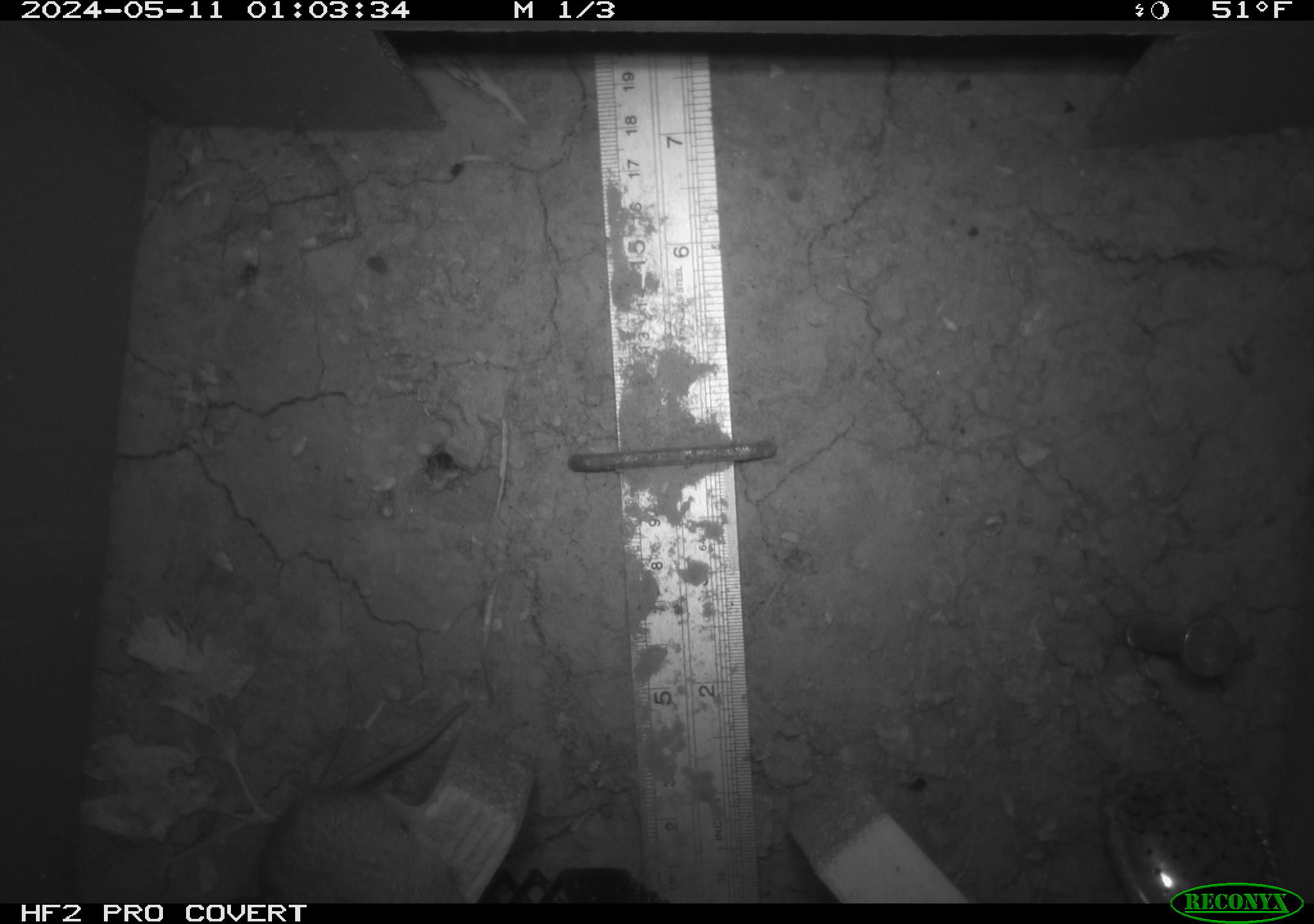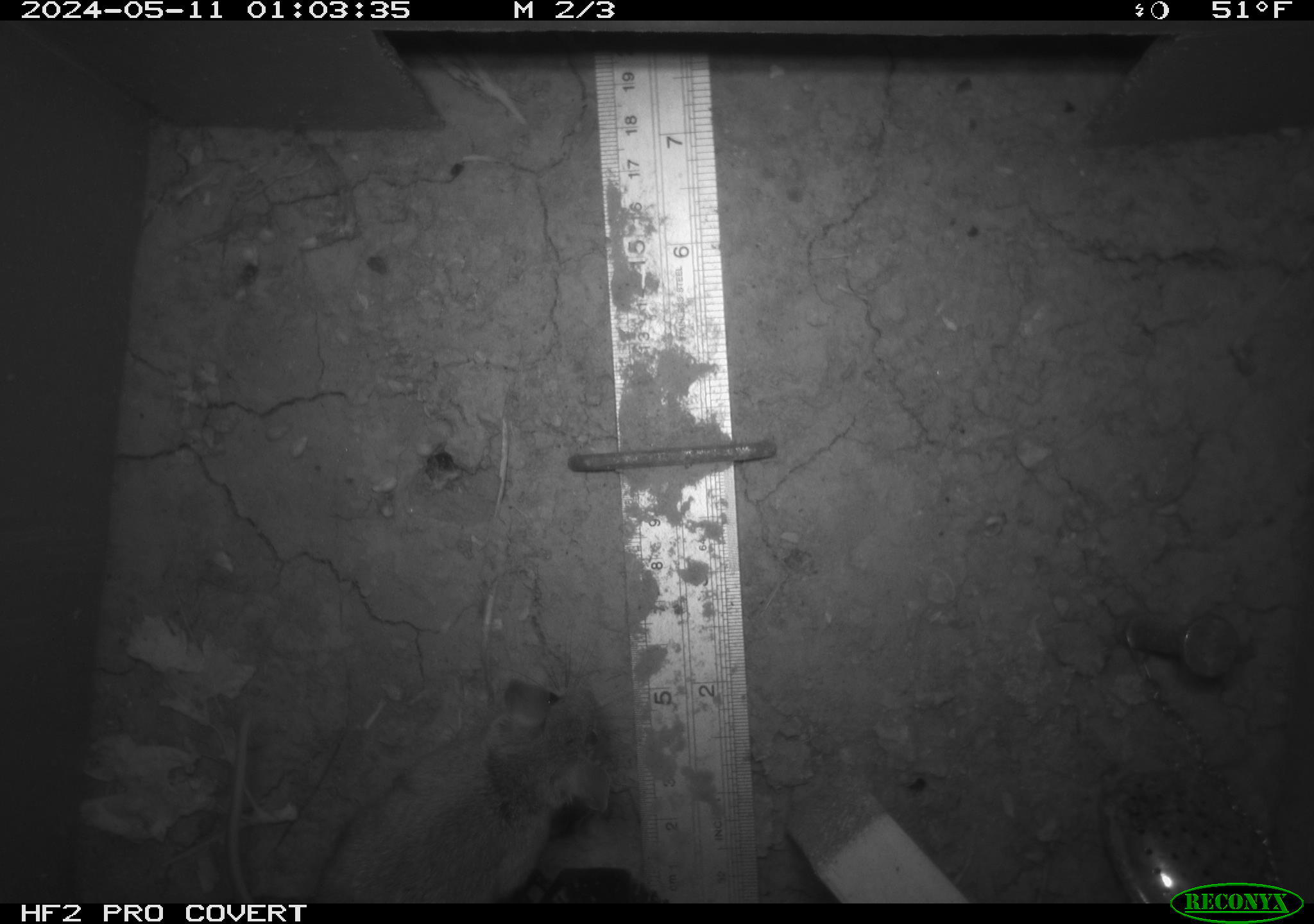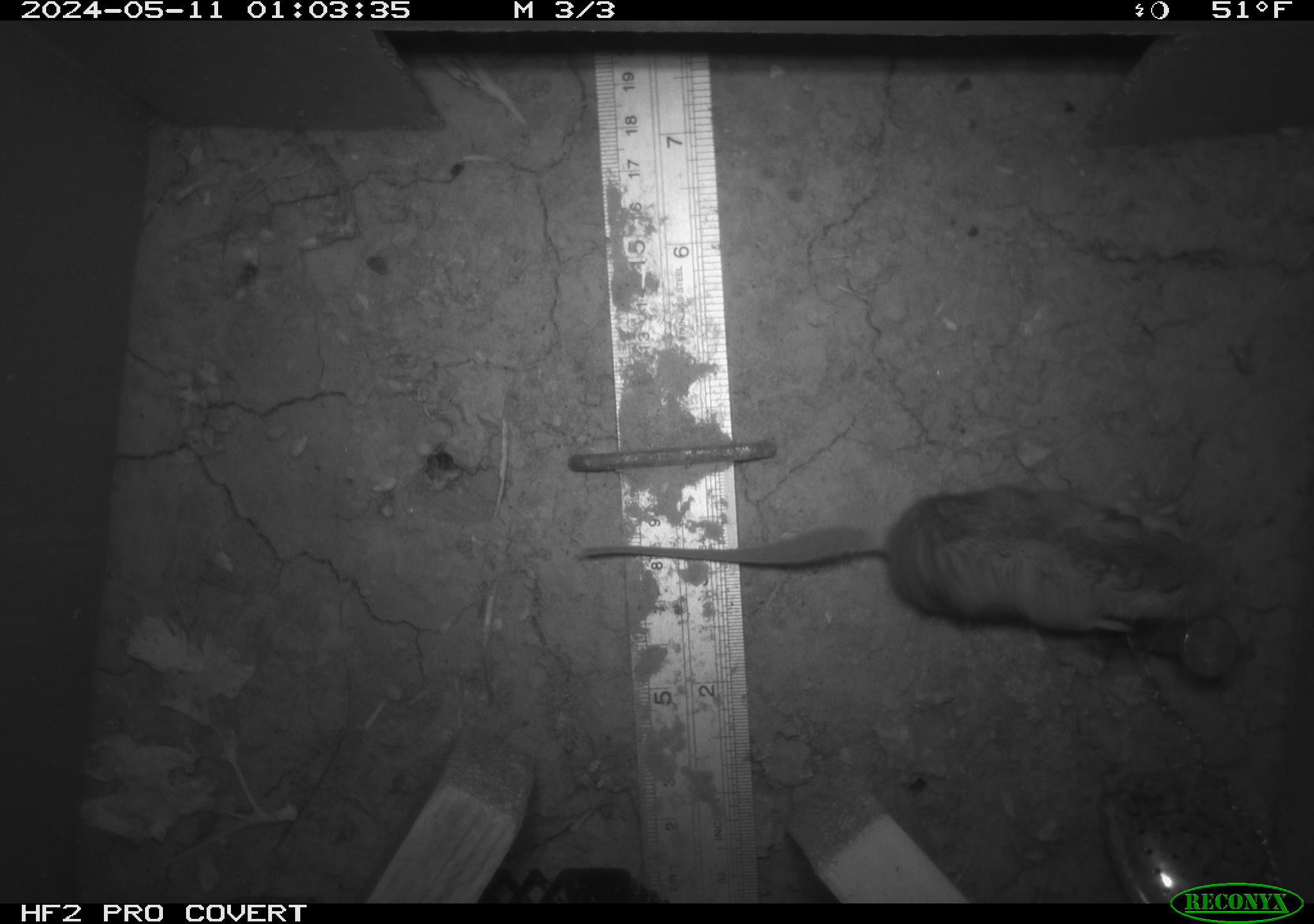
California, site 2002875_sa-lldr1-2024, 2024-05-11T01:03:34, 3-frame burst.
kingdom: Animalia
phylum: Chordata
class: Mammalia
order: Rodentia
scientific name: Rodentia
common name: mouse species